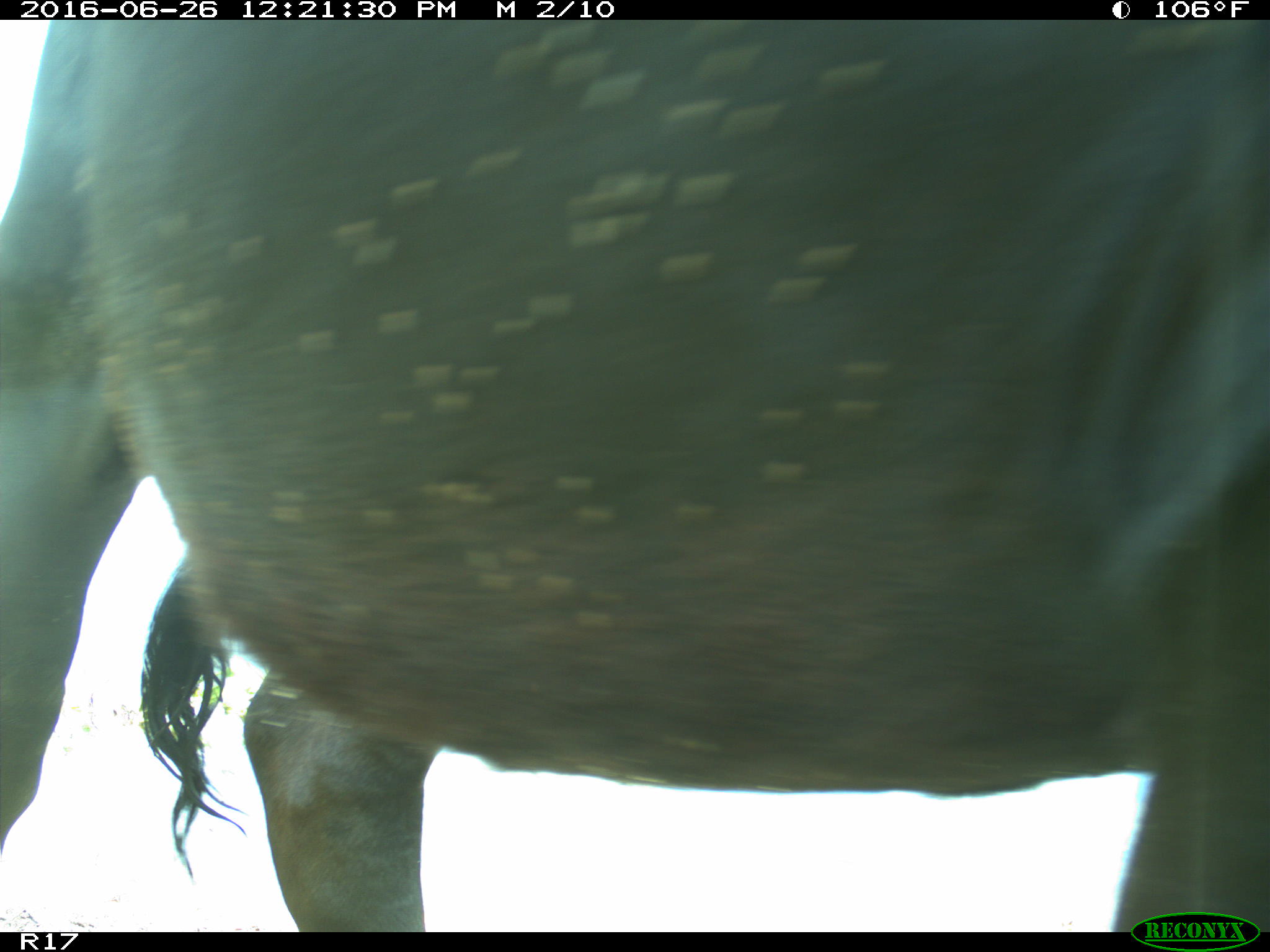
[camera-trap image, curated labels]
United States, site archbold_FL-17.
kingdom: Animalia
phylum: Chordata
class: Mammalia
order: Artiodactyla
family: Bovidae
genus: Bos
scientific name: Bos taurus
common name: domestic cow